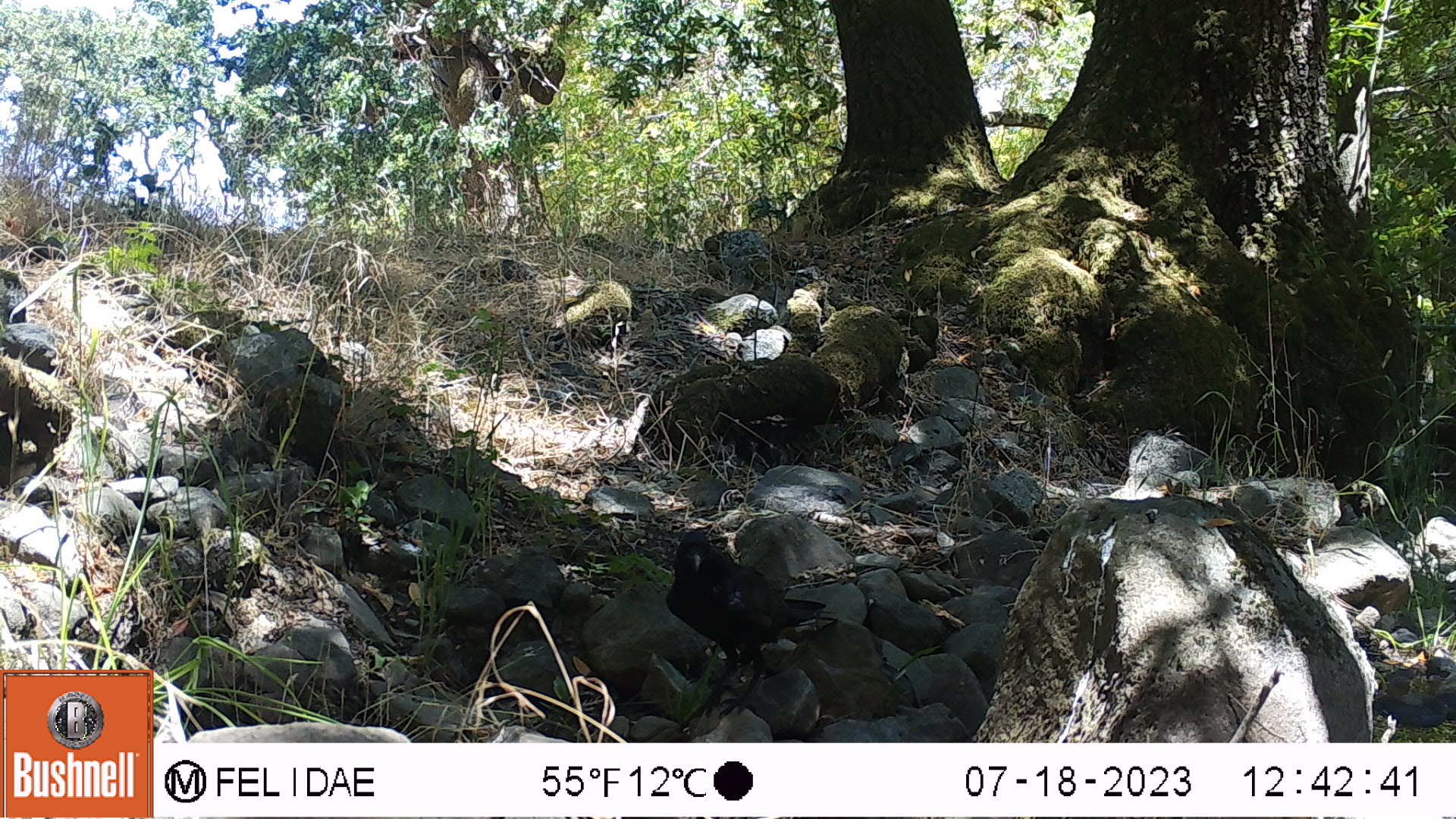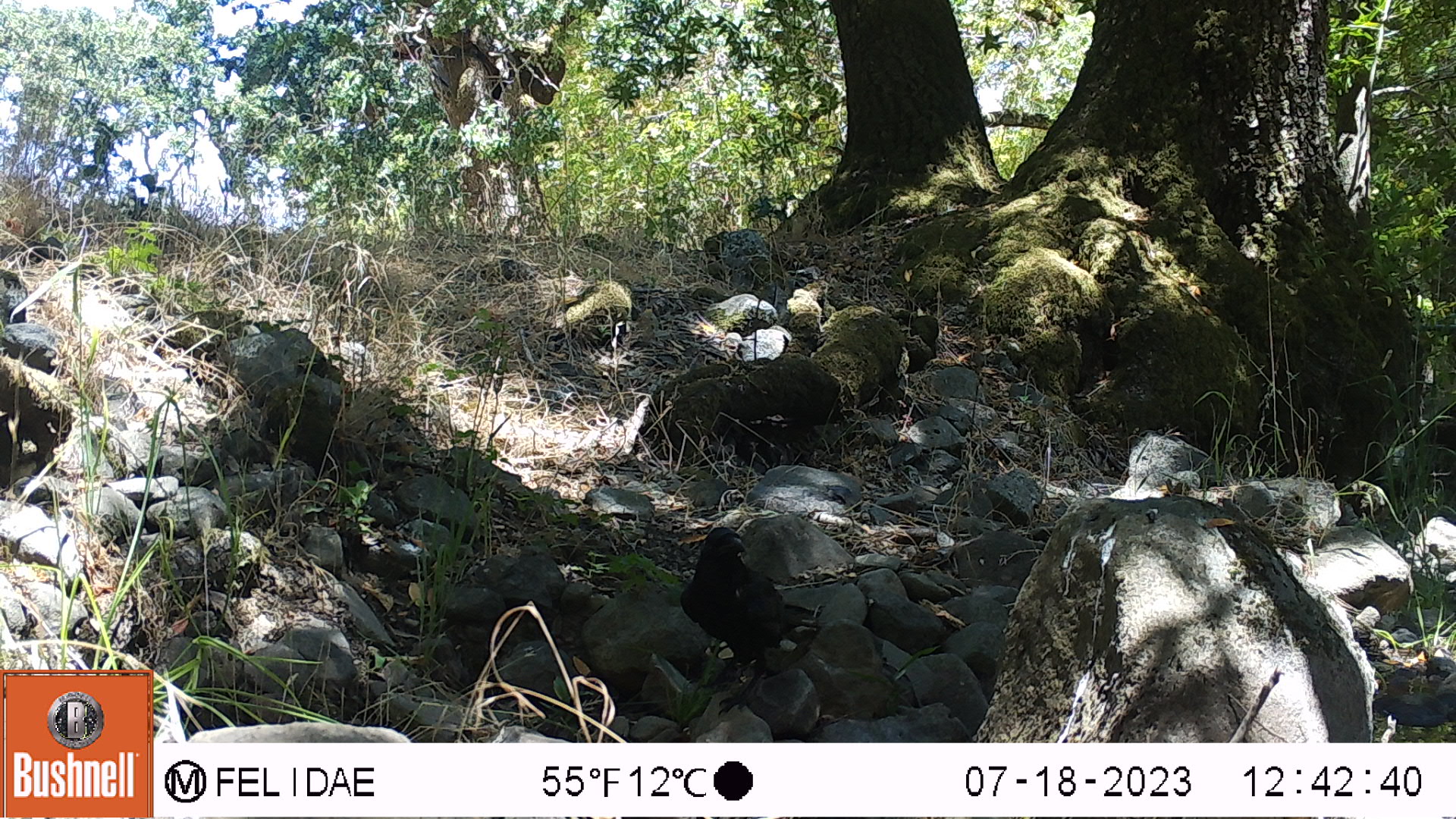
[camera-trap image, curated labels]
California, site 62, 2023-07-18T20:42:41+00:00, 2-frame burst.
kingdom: Animalia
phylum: Chordata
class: Aves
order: Passeriformes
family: Corvidae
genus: Corvus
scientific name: Corvus brachyrhynchos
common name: american crow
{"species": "american crow (Corvus brachyrhynchos)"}